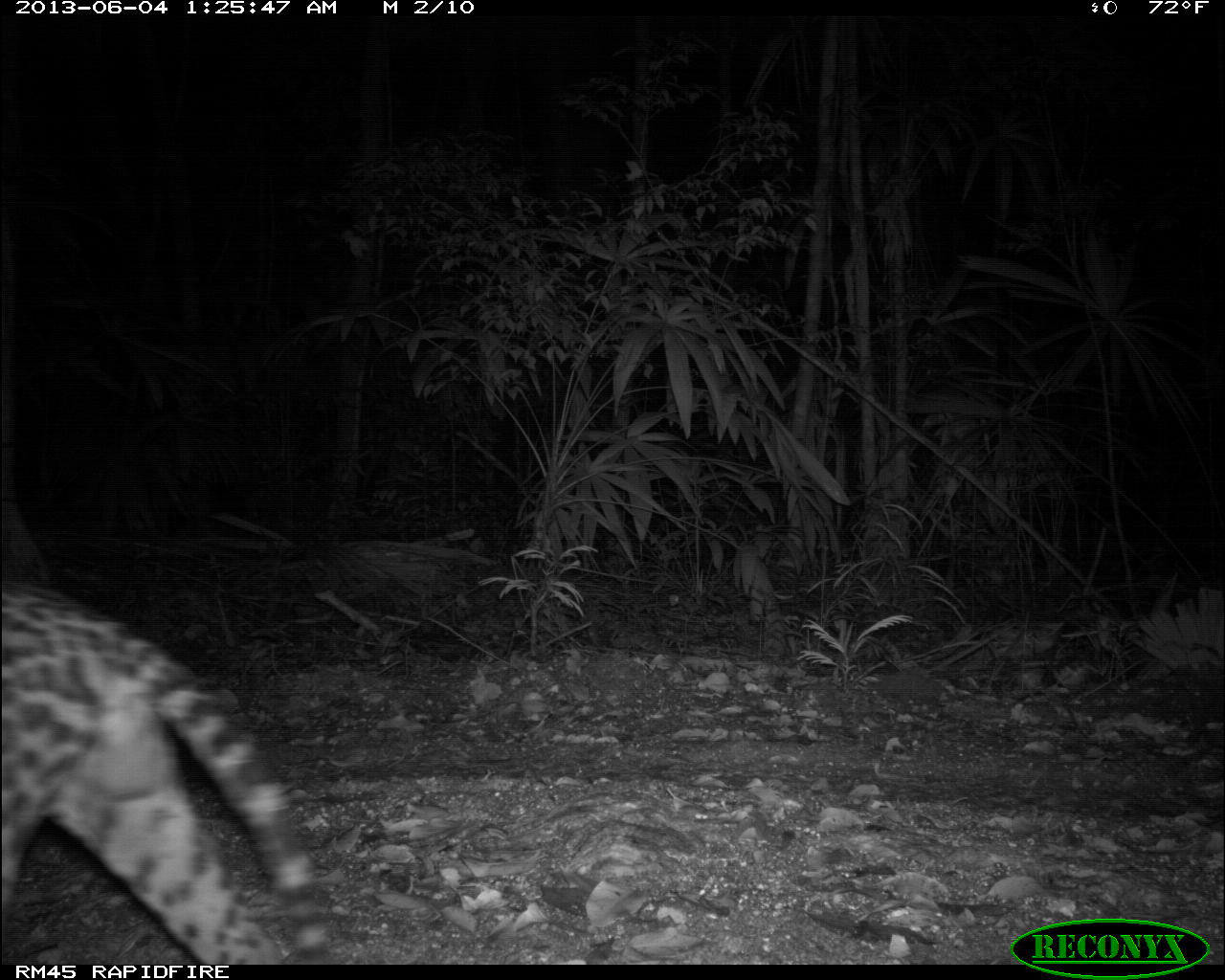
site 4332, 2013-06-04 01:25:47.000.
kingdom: Animalia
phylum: Chordata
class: Mammalia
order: Carnivora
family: Felidae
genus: Leopardus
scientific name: Leopardus pardalis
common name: ocelot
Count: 1.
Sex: male.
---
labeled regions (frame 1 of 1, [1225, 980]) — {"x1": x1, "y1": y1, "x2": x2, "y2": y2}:
leopardus pardalis: {"x1": 1, "y1": 580, "x2": 336, "y2": 963}